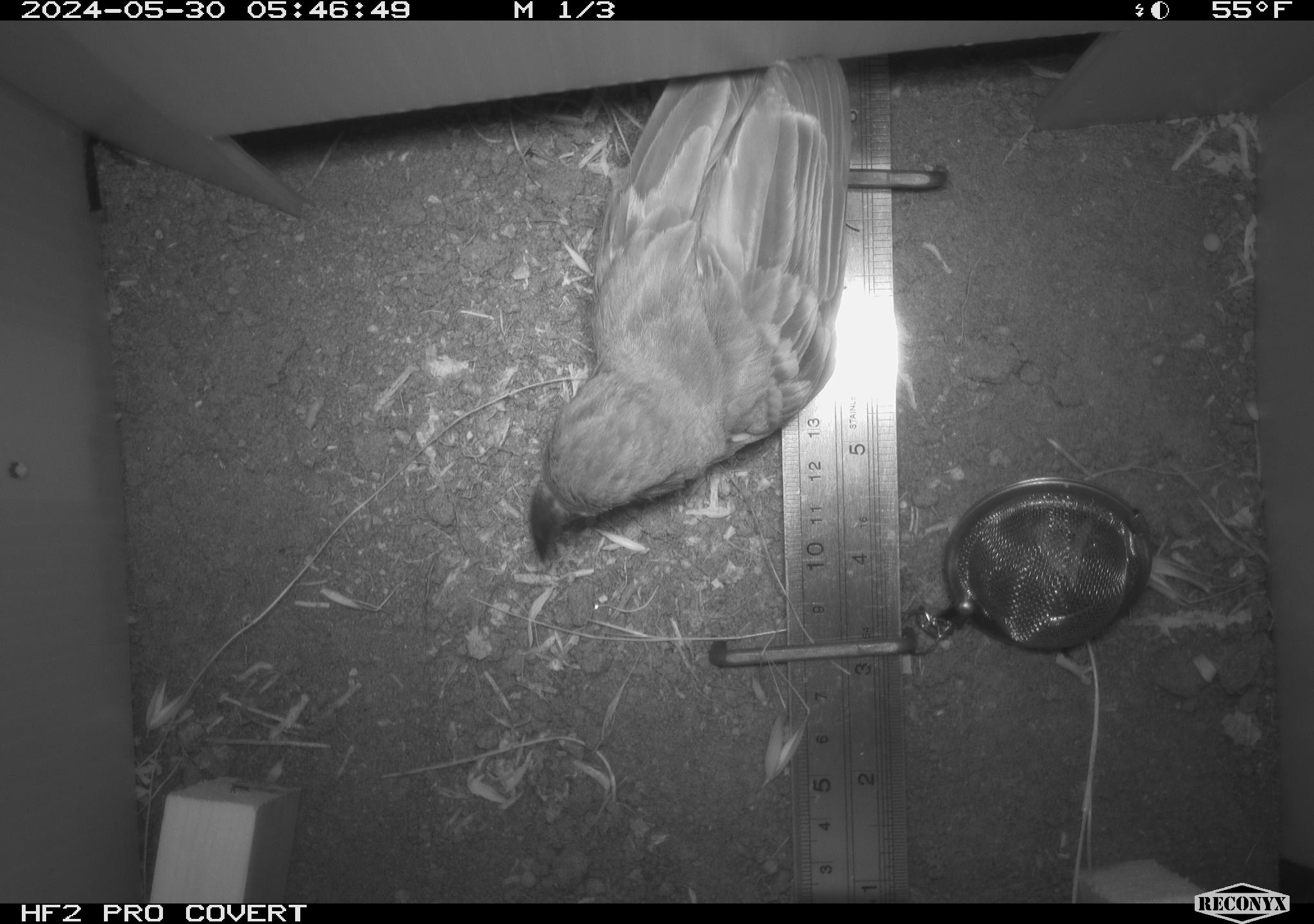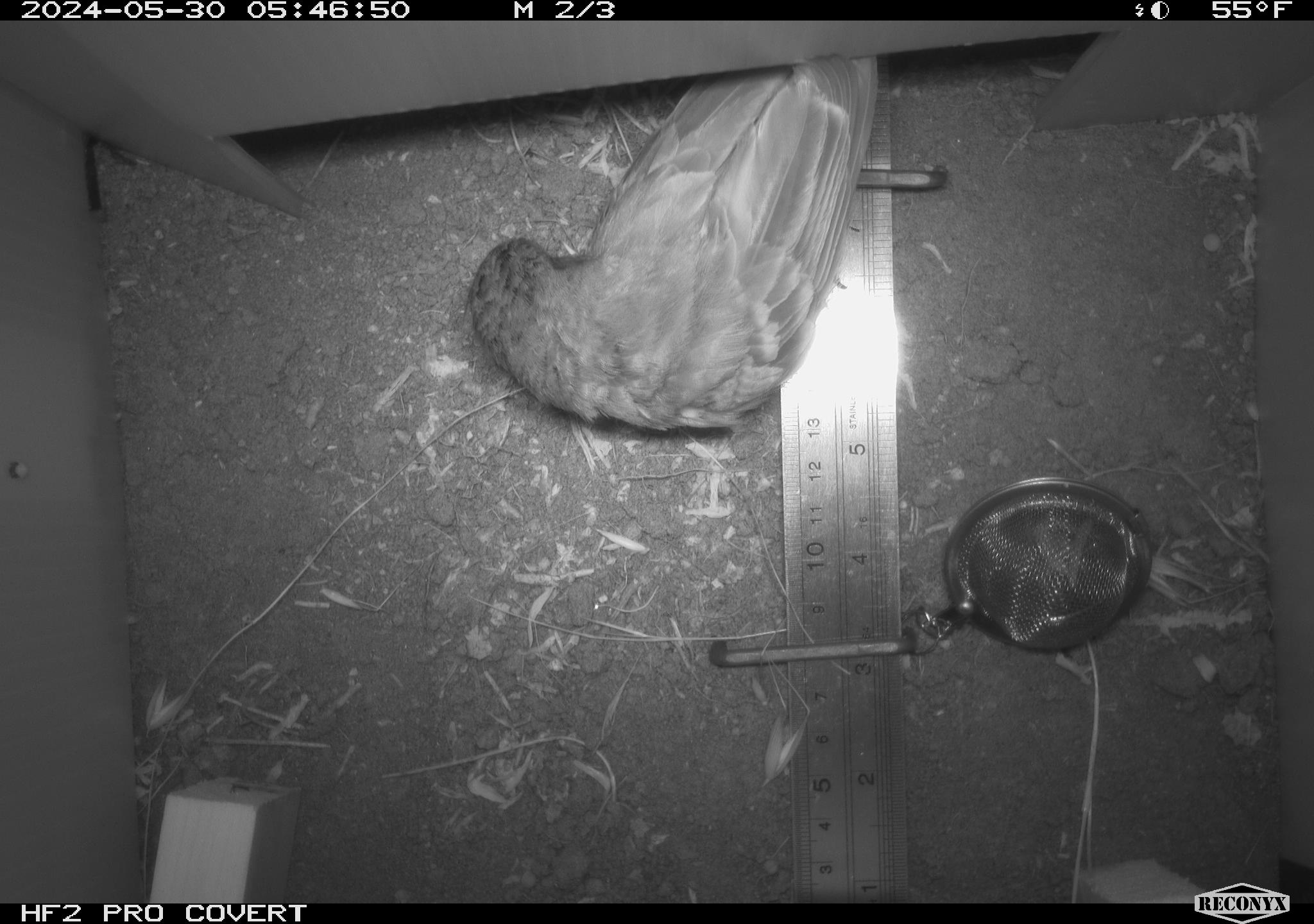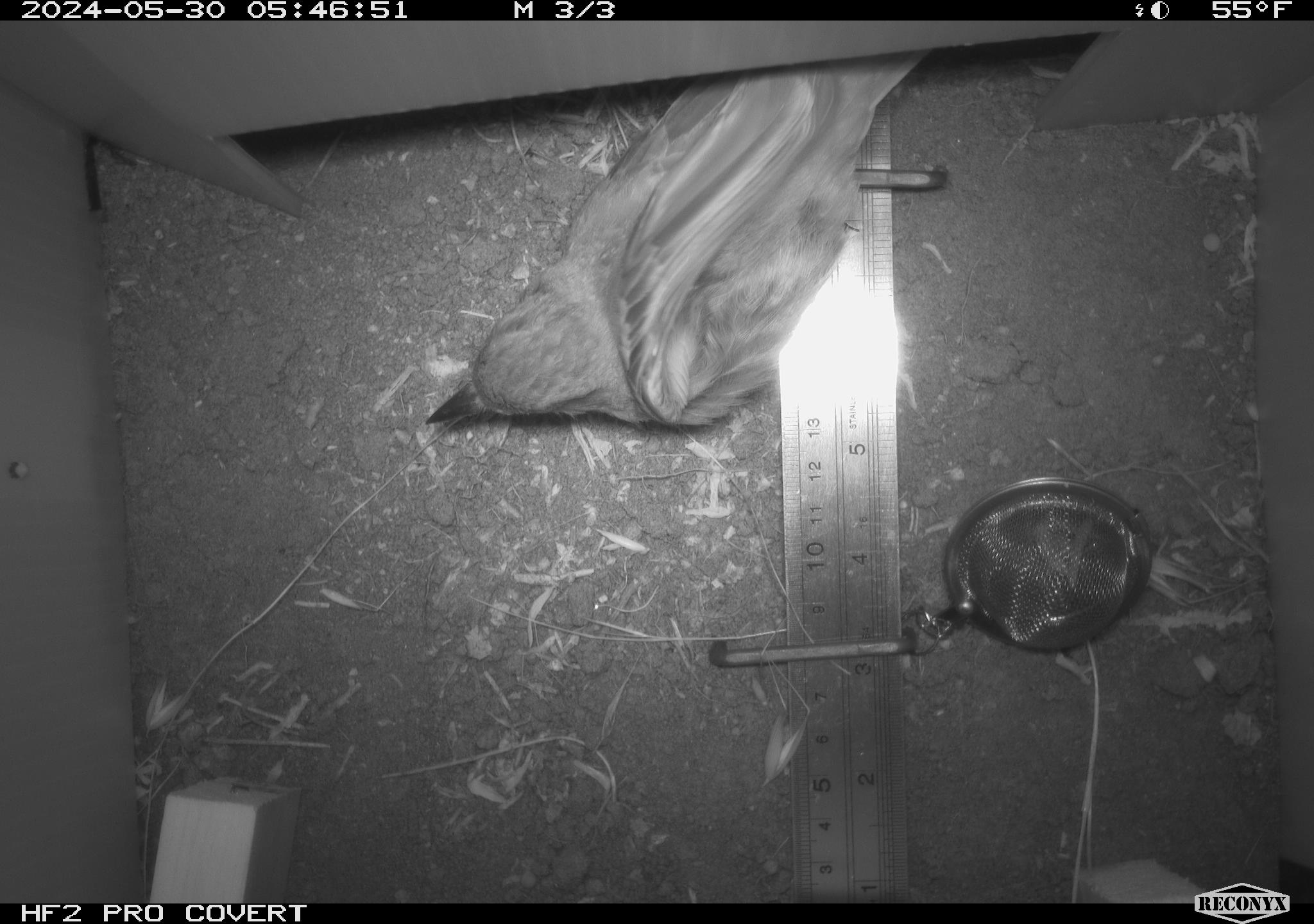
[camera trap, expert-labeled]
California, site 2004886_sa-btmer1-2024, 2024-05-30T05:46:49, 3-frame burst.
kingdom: Animalia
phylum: Chordata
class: Aves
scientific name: Aves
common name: bird